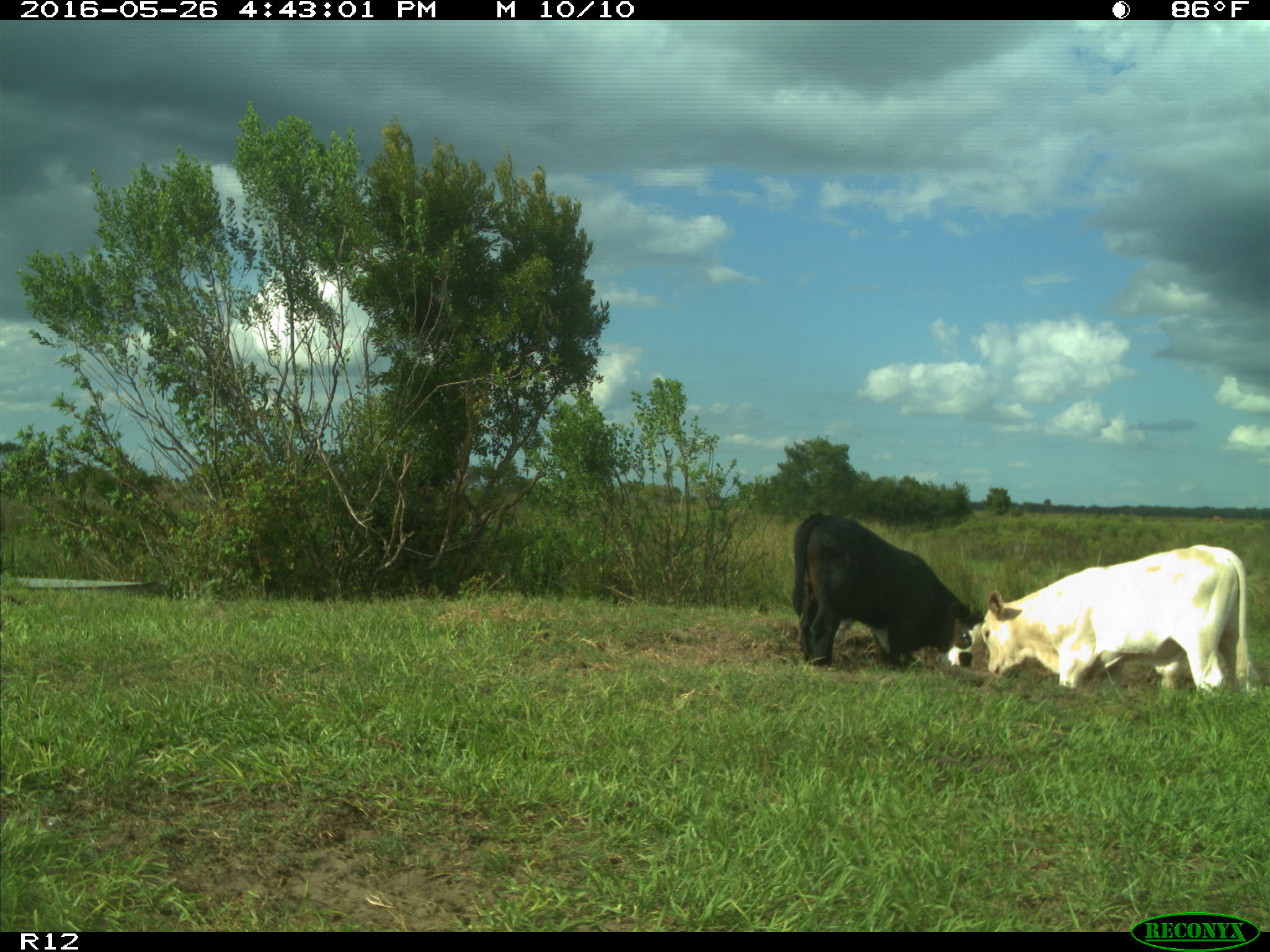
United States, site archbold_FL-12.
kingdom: Animalia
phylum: Chordata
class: Mammalia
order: Artiodactyla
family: Bovidae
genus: Bos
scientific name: Bos taurus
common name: domestic cow